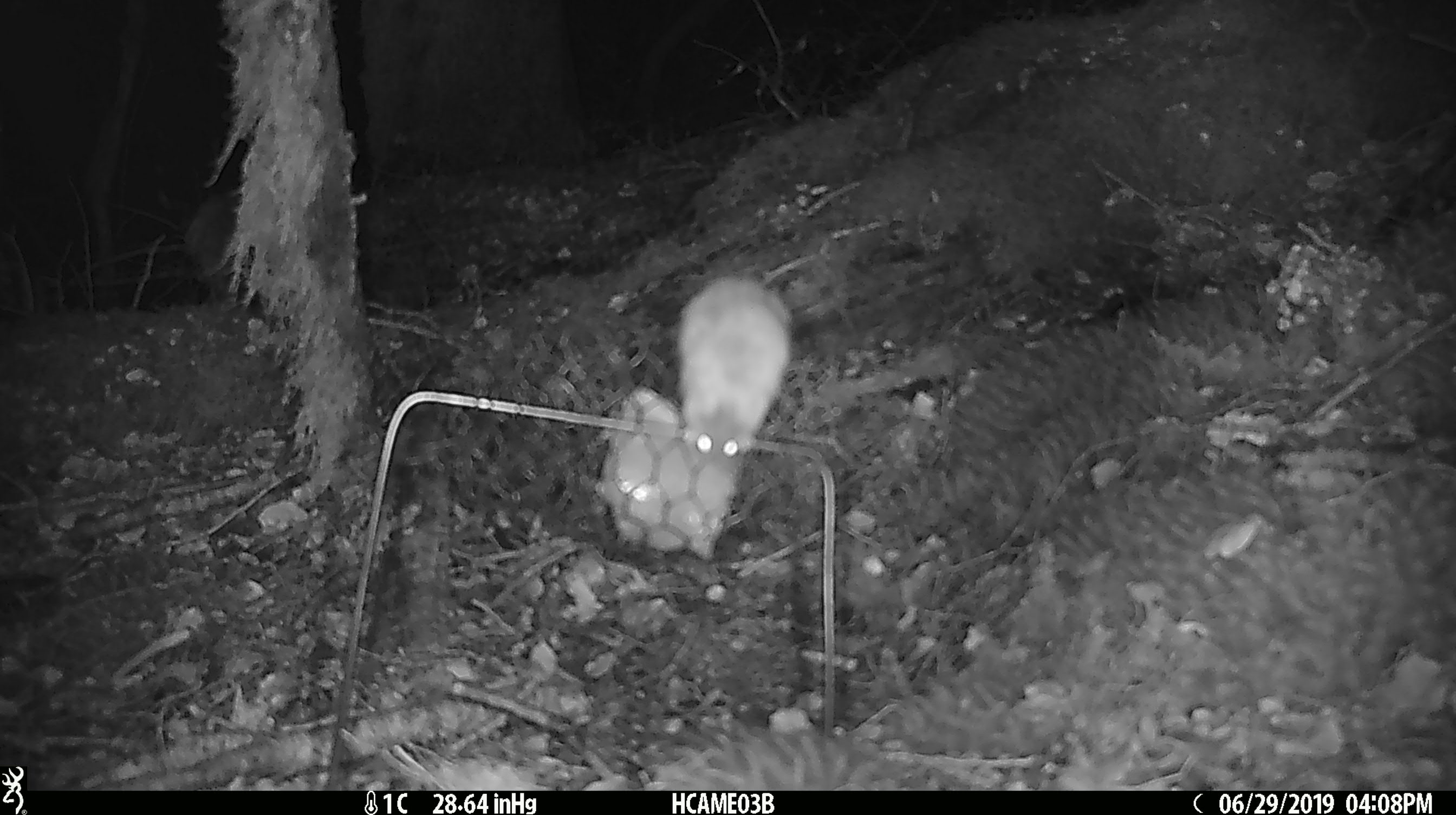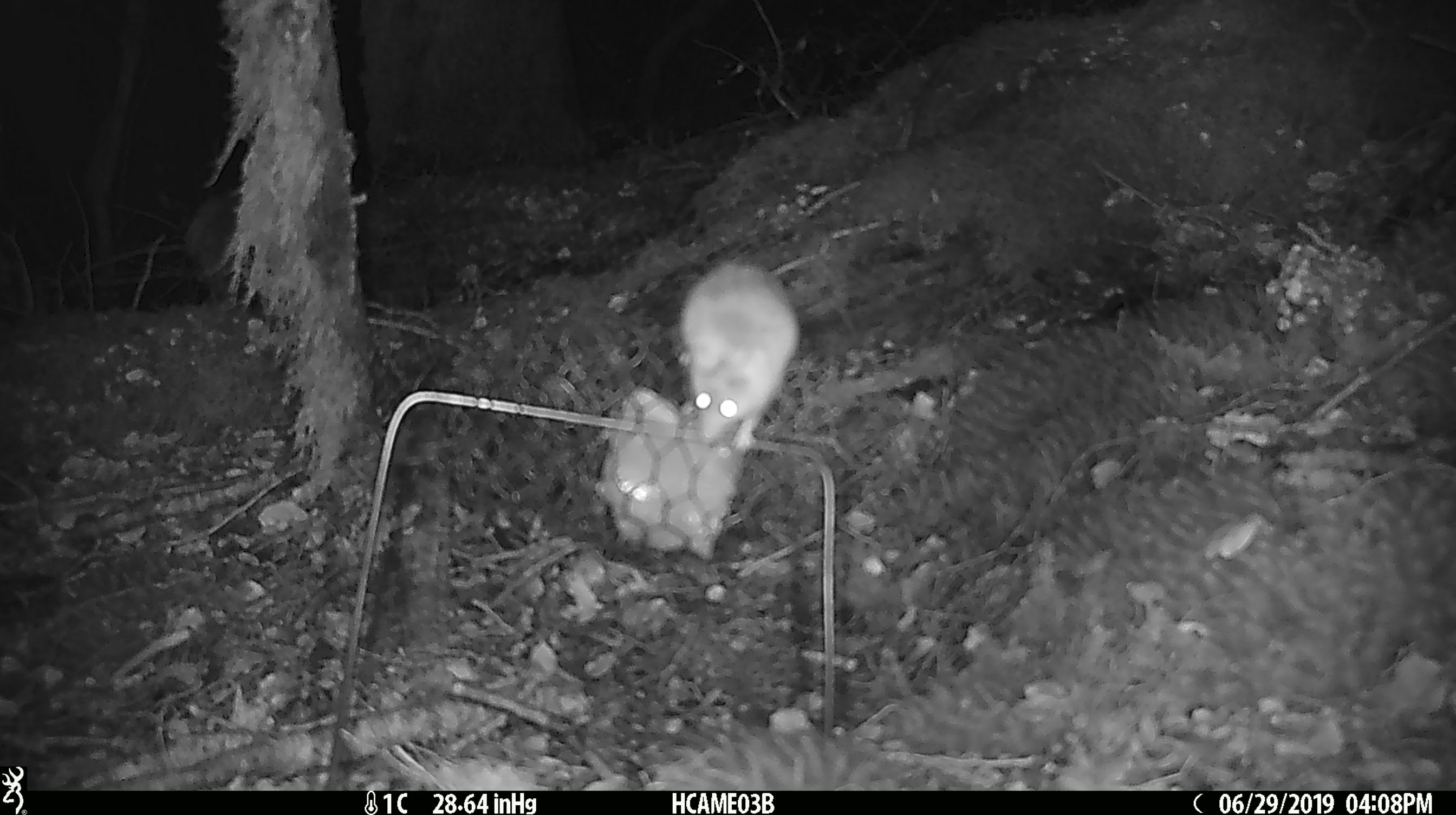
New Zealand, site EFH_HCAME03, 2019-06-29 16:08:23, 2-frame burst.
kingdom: Animalia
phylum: Chordata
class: Mammalia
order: Rodentia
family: Muridae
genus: Mus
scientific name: Mus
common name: mouse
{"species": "mouse (Mus)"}